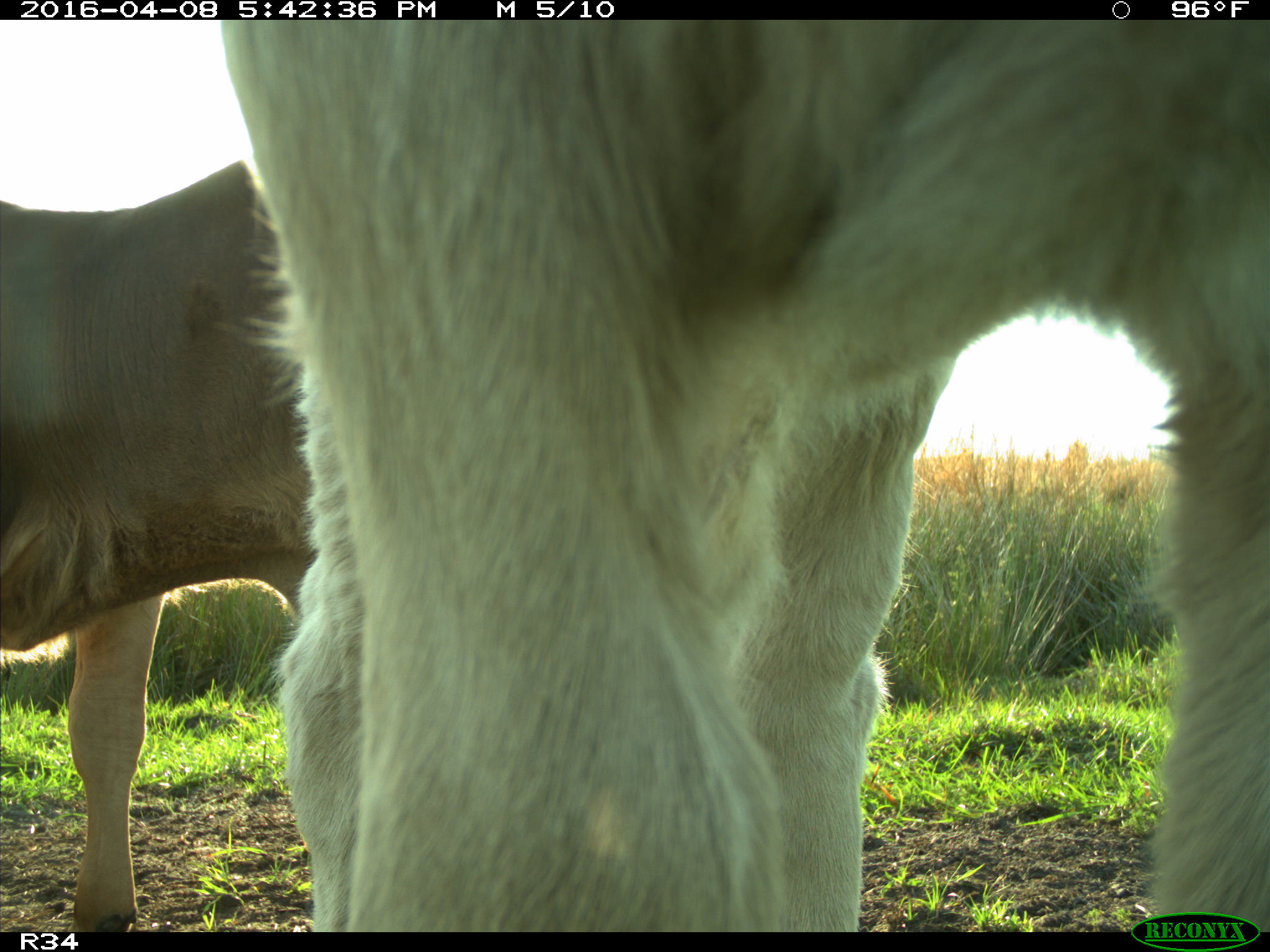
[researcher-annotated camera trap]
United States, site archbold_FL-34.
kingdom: Animalia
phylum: Chordata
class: Mammalia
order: Artiodactyla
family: Bovidae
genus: Bos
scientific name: Bos taurus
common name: domestic cow